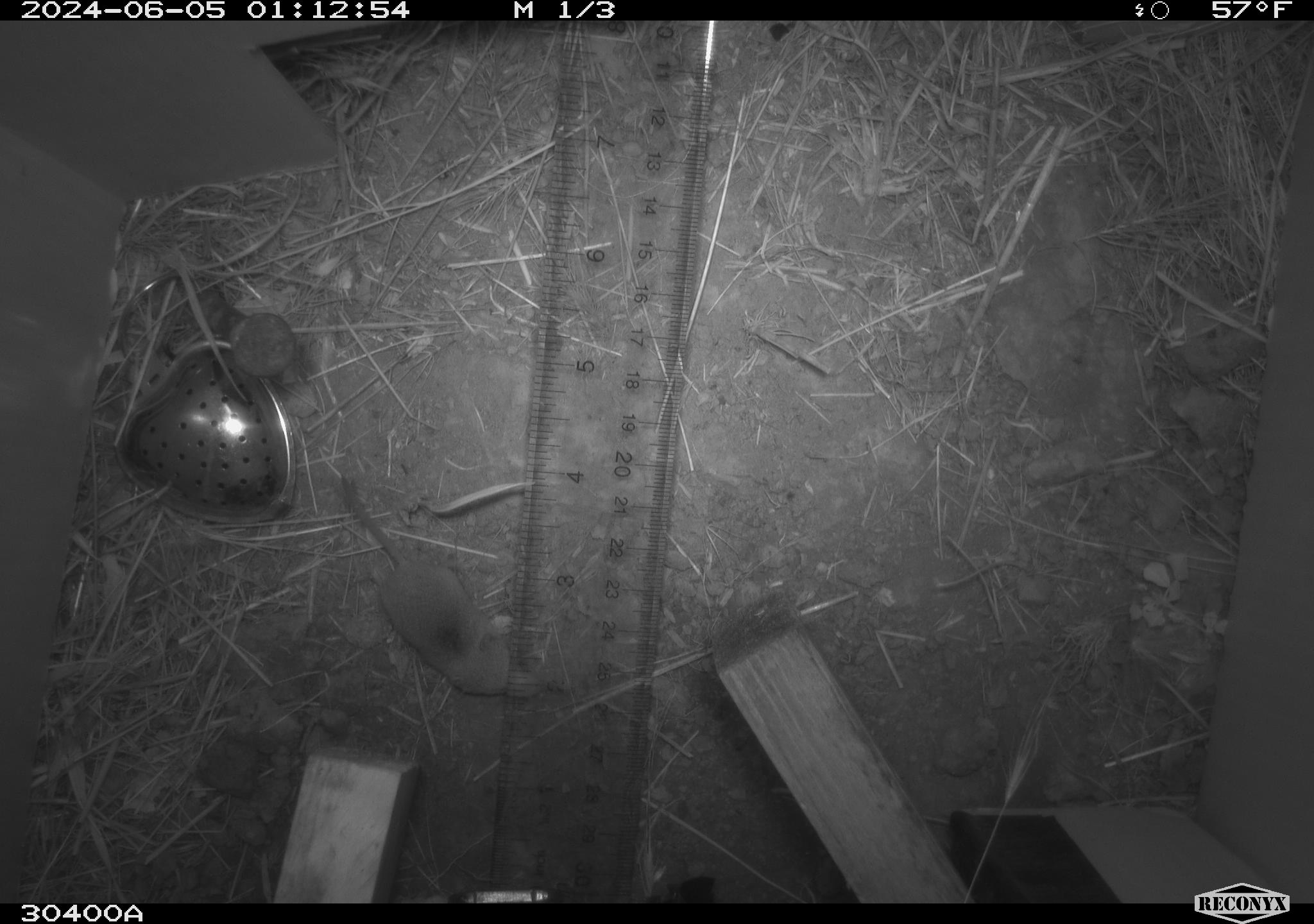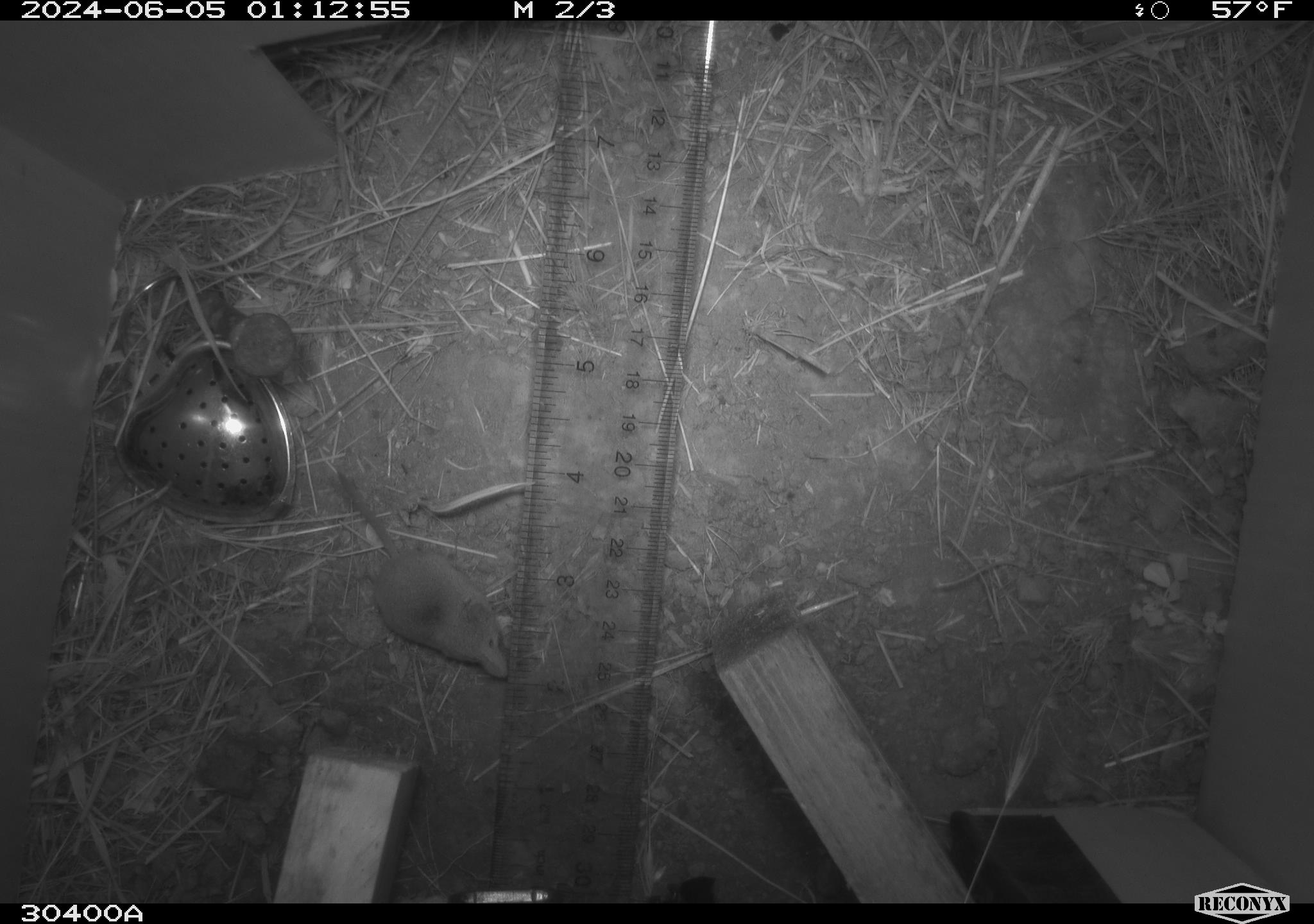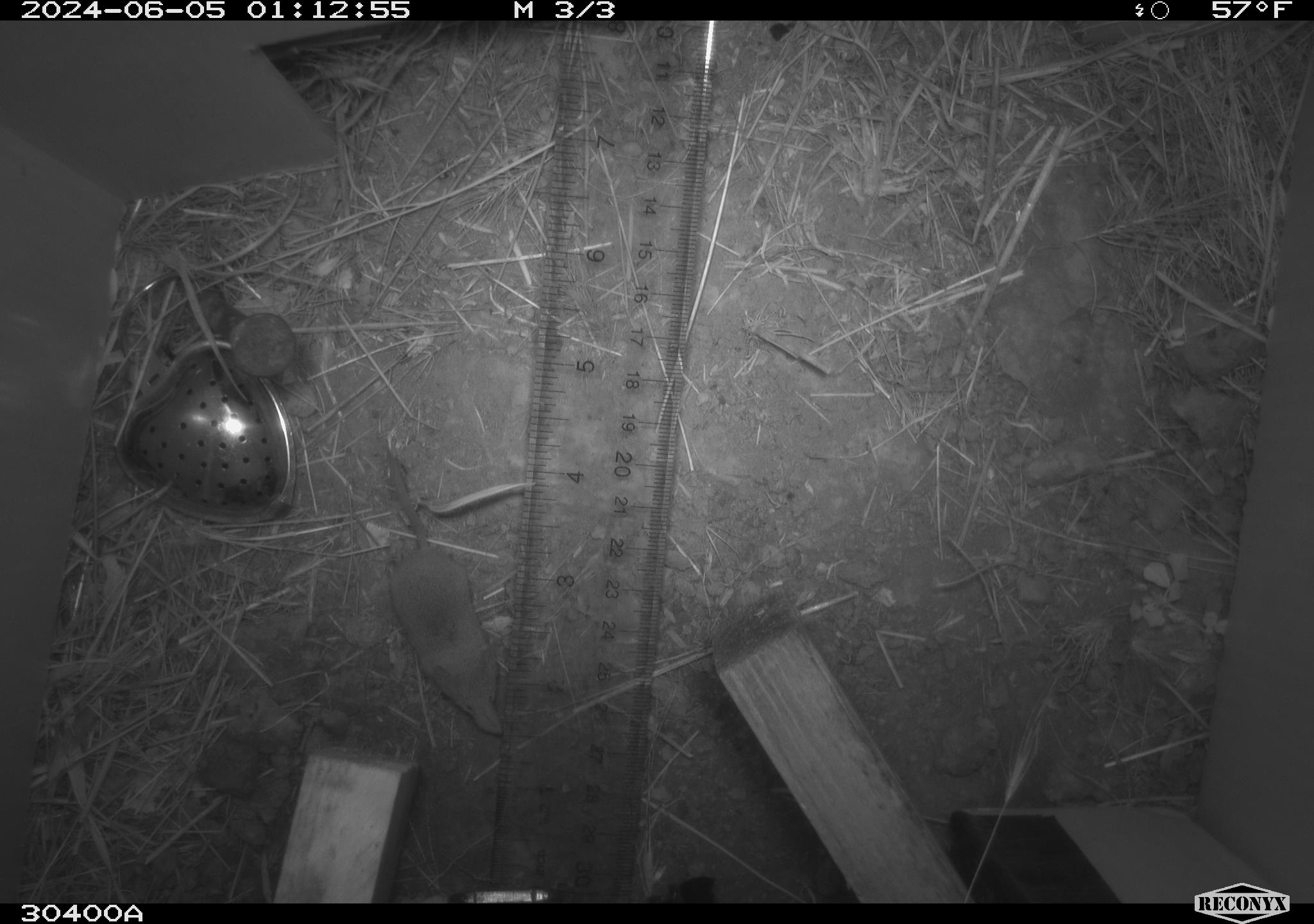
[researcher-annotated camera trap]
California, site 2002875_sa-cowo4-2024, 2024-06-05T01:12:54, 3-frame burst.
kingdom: Animalia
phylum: Chordata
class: Mammalia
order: Eulipotyphla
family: Soricidae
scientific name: Soricidae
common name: shrews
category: soricidae family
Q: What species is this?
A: Soricidae family (shrews) (Soricidae).